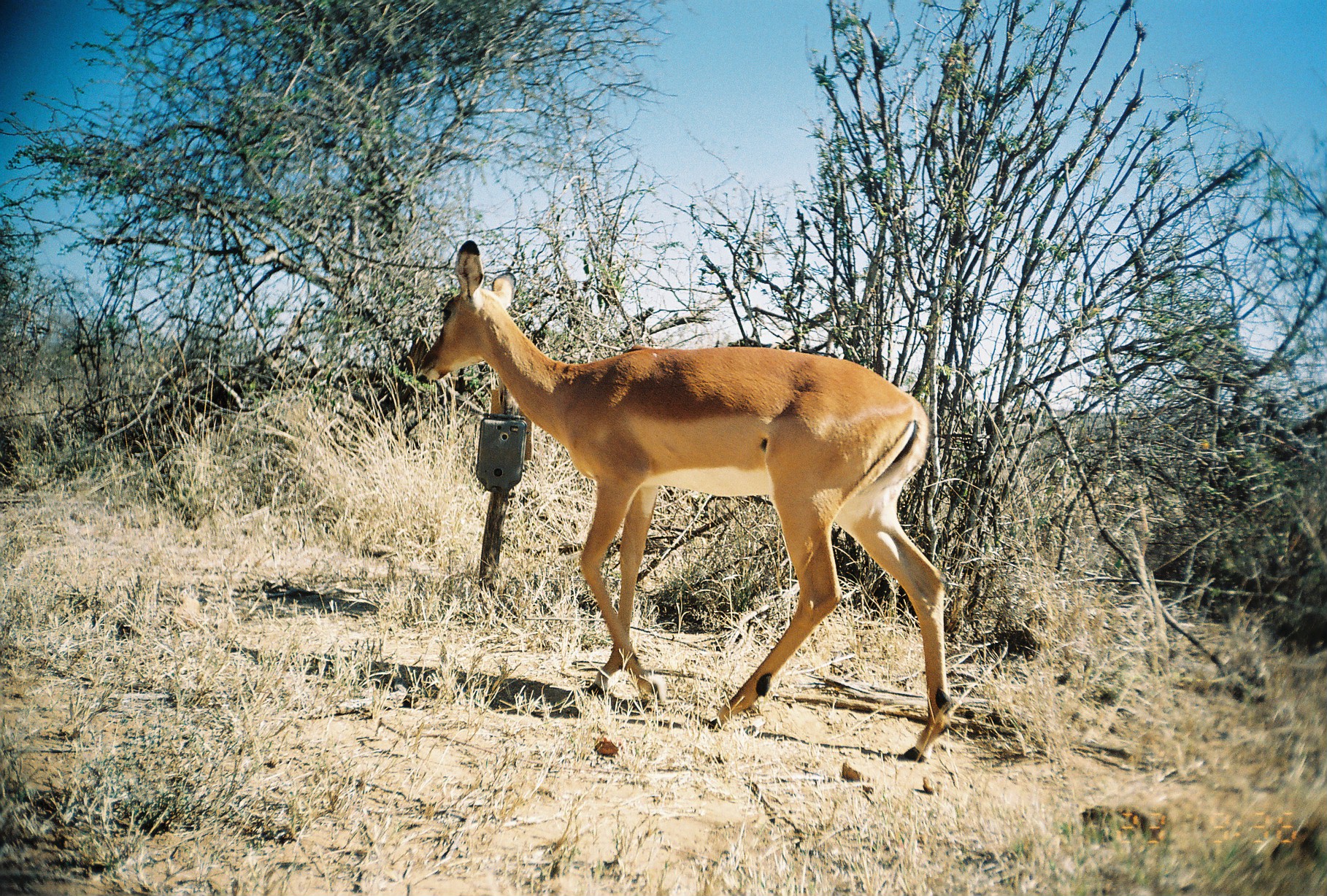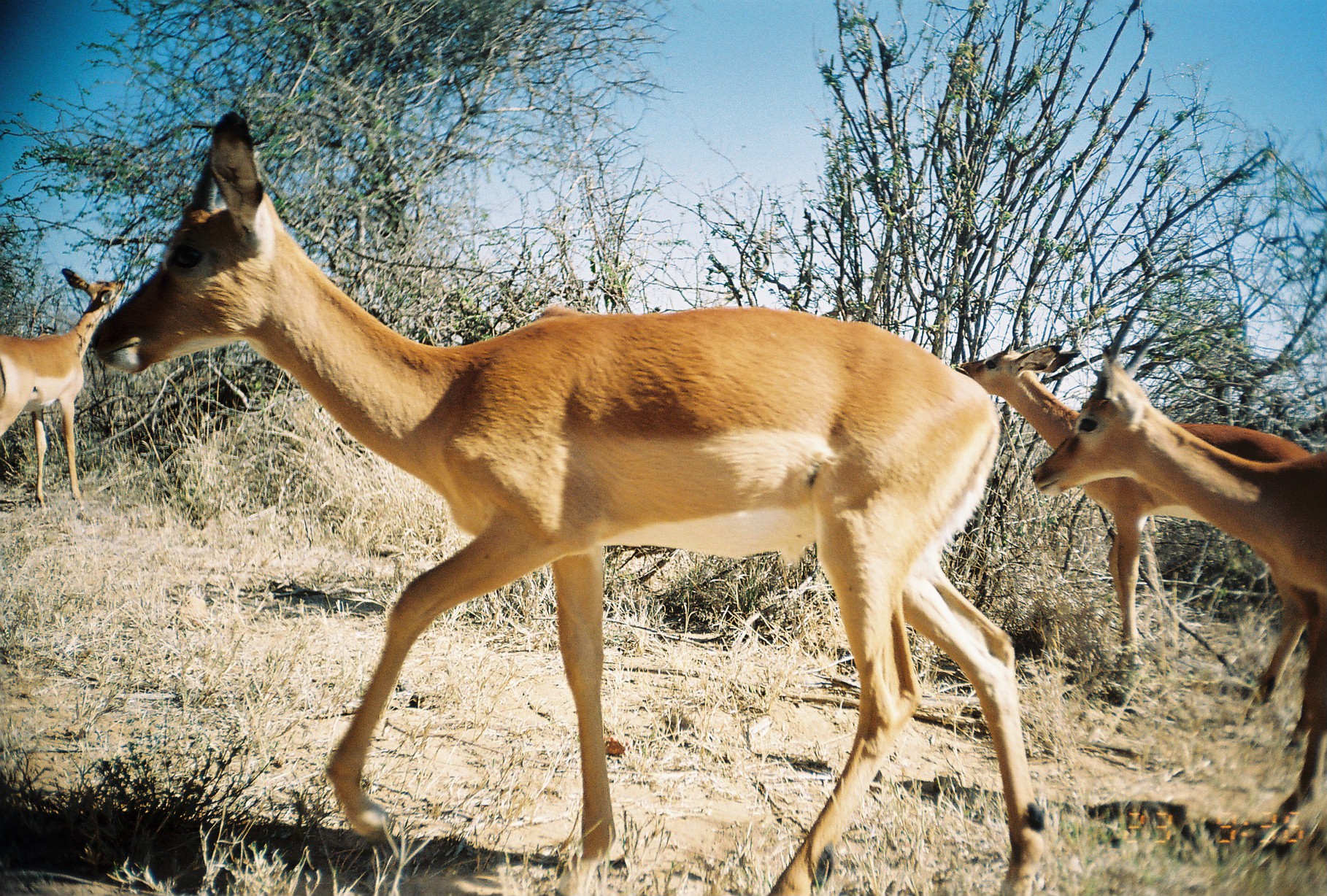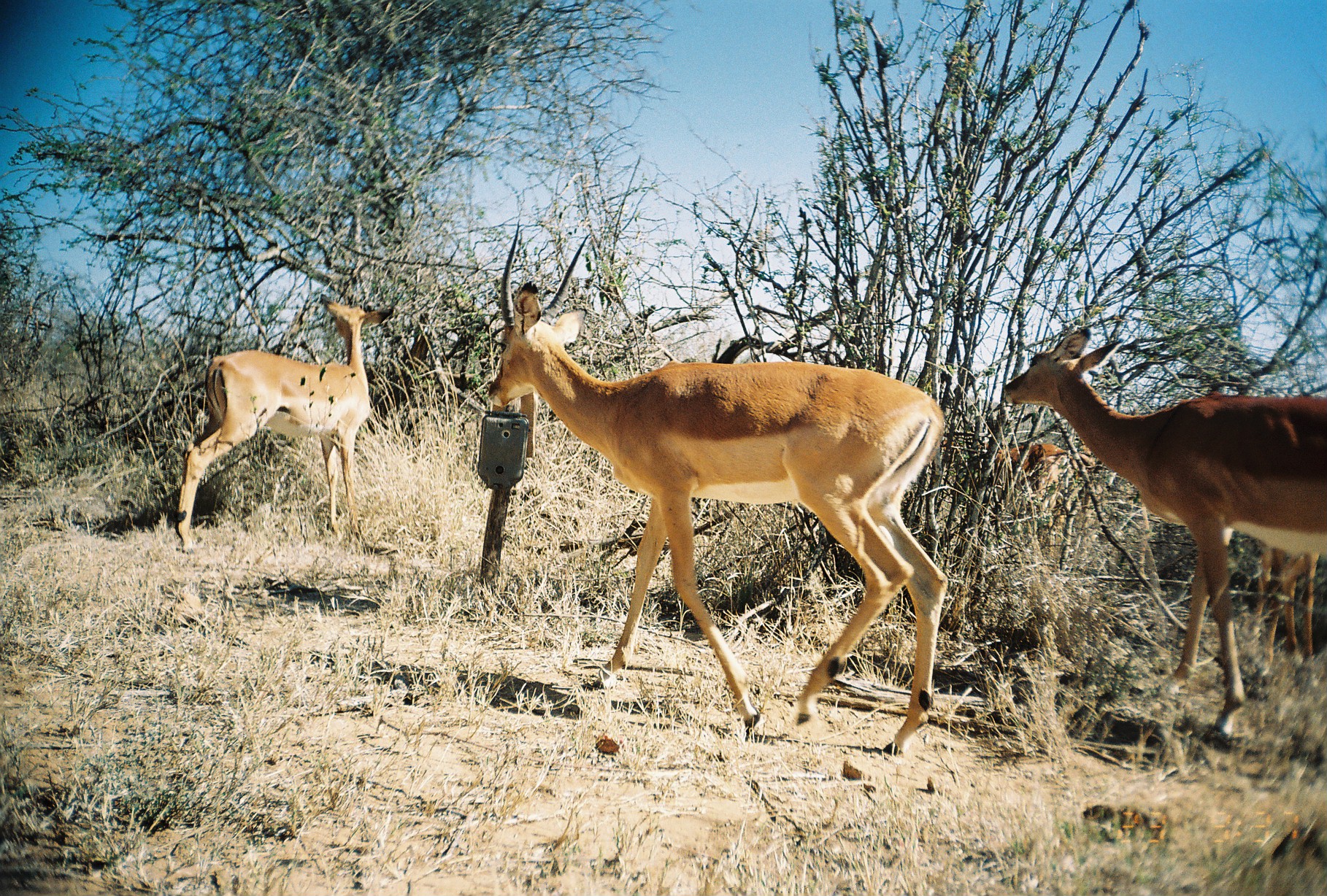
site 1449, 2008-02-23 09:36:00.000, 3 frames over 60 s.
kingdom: Animalia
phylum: Chordata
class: Mammalia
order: Artiodactyla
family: Bovidae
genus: Aepyceros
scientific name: Aepyceros melampus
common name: impala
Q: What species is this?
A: Aepyceros melampus (impala).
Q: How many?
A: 1.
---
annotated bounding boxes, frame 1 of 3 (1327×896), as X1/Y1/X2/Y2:
aepyceros melampus: 412/238/954/759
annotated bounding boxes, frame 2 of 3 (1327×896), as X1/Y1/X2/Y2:
aepyceros melampus: 85/107/1040/896; 1030/271/1327/825; 954/339/1327/704; 0/266/126/513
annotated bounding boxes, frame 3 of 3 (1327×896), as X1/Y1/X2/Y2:
aepyceros melampus: 482/216/948/757; 1001/325/1327/753; 173/292/393/554; 1254/539/1319/670; 995/441/1074/528